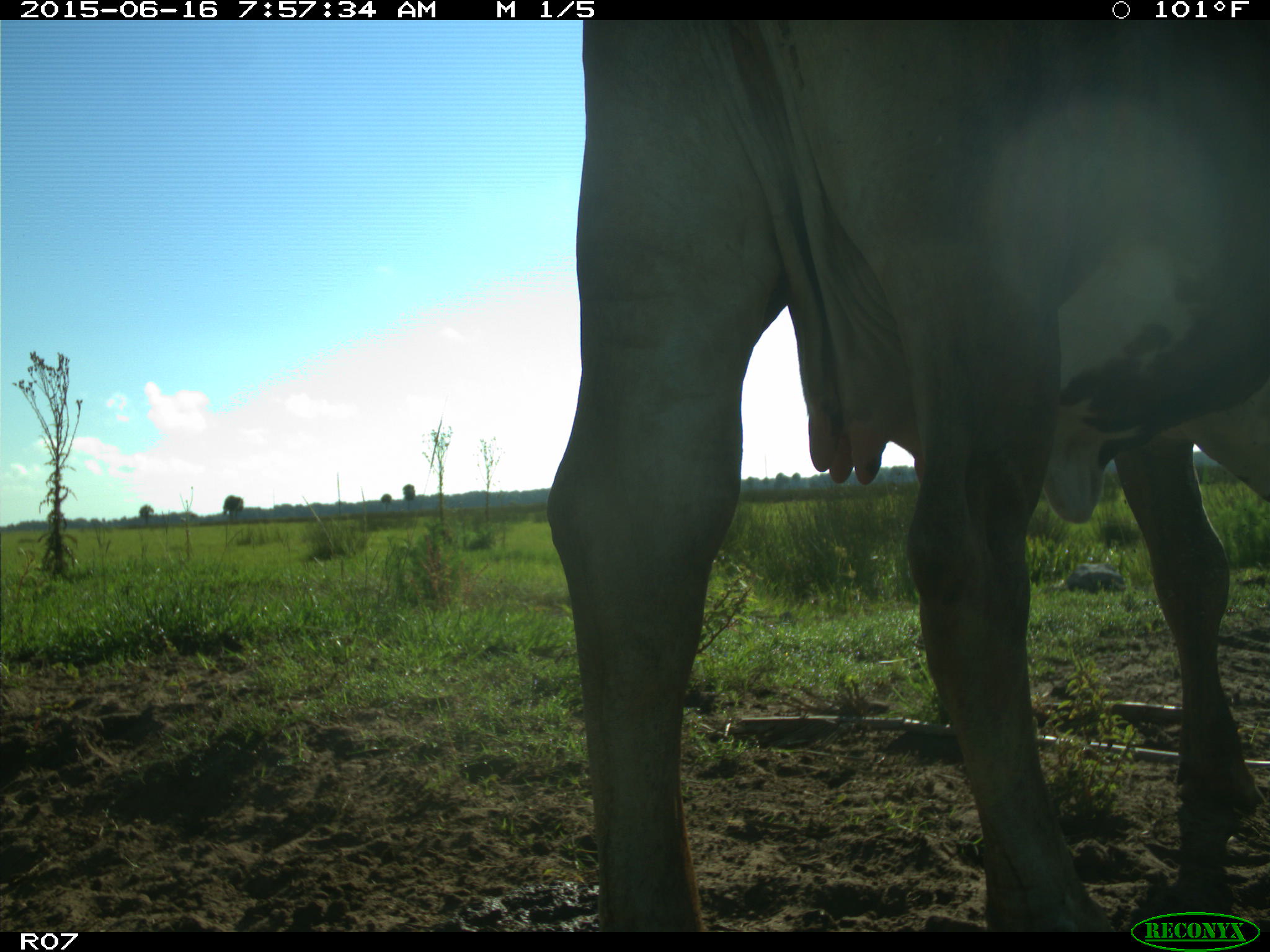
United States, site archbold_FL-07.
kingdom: Animalia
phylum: Chordata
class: Mammalia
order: Artiodactyla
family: Bovidae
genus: Bos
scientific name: Bos taurus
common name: domestic cow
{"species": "Bos taurus (domestic cow)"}